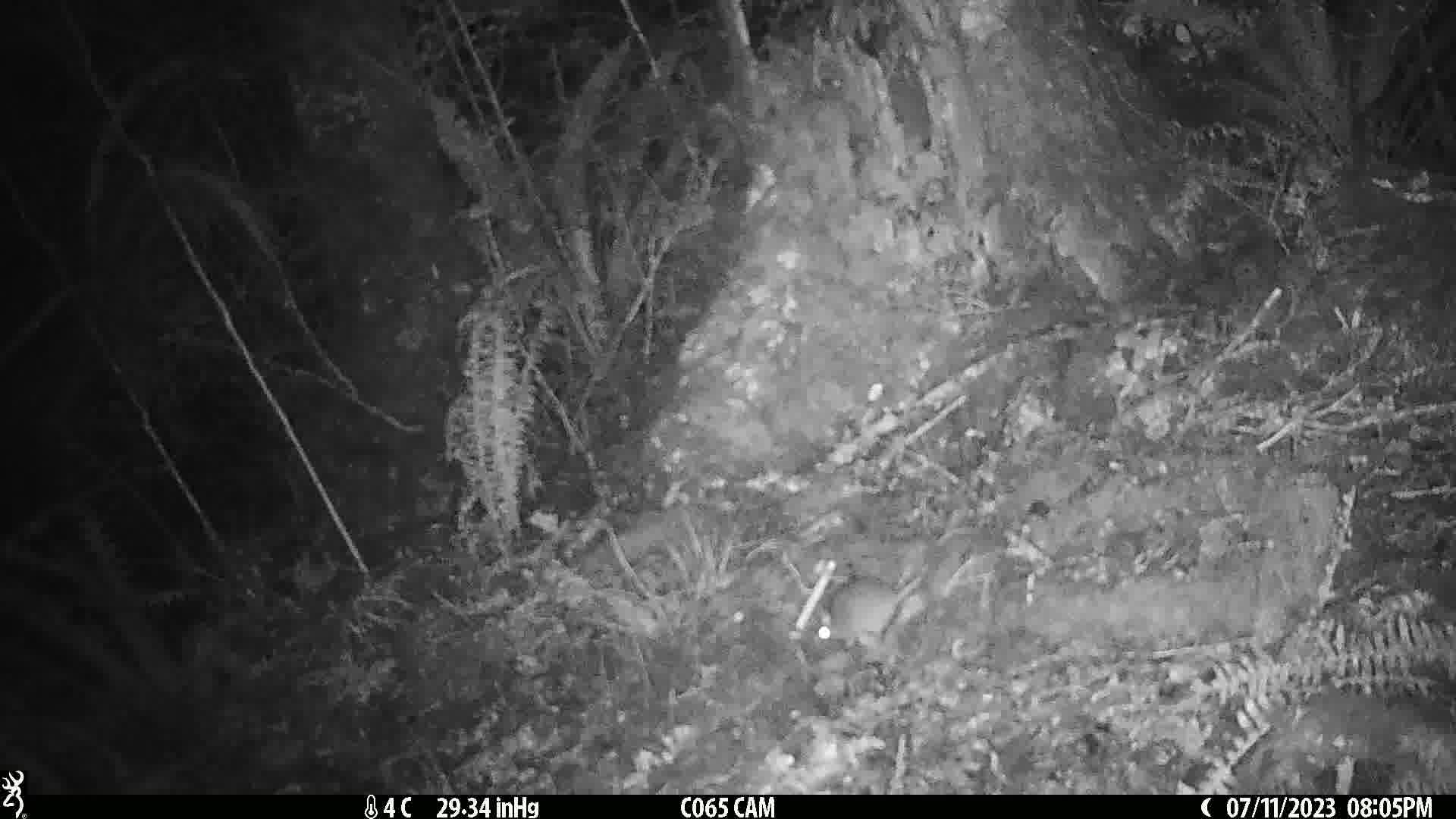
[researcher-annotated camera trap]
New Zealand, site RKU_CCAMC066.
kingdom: Animalia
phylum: Chordata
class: Mammalia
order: Rodentia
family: Muridae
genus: Rattus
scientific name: Rattus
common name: rat